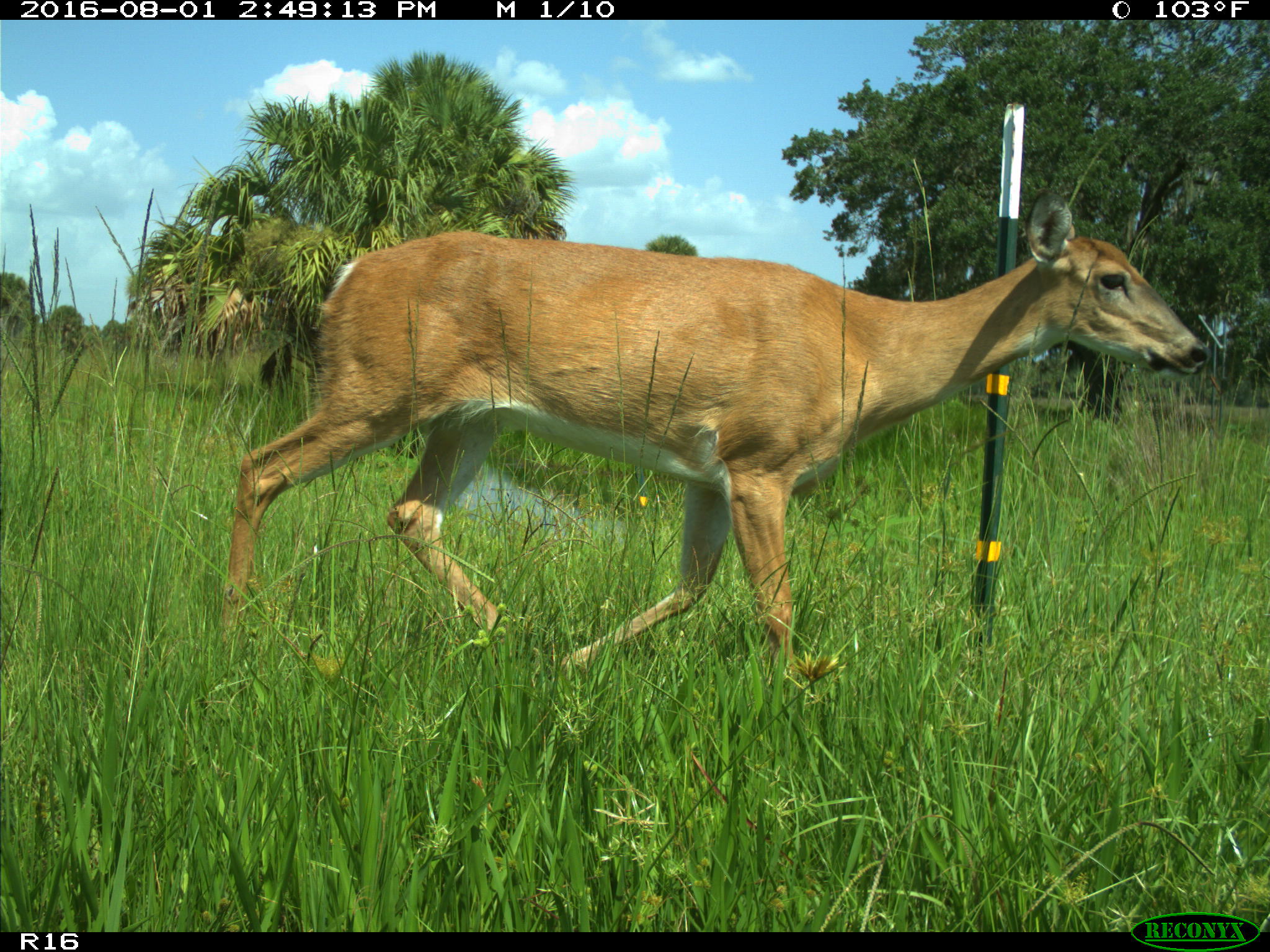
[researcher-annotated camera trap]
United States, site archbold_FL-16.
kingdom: Animalia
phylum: Chordata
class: Mammalia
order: Artiodactyla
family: Cervidae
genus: Odocoileus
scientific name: Odocoileus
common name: deer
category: unidentified deer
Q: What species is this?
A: Unidentified deer (deer) (Odocoileus).